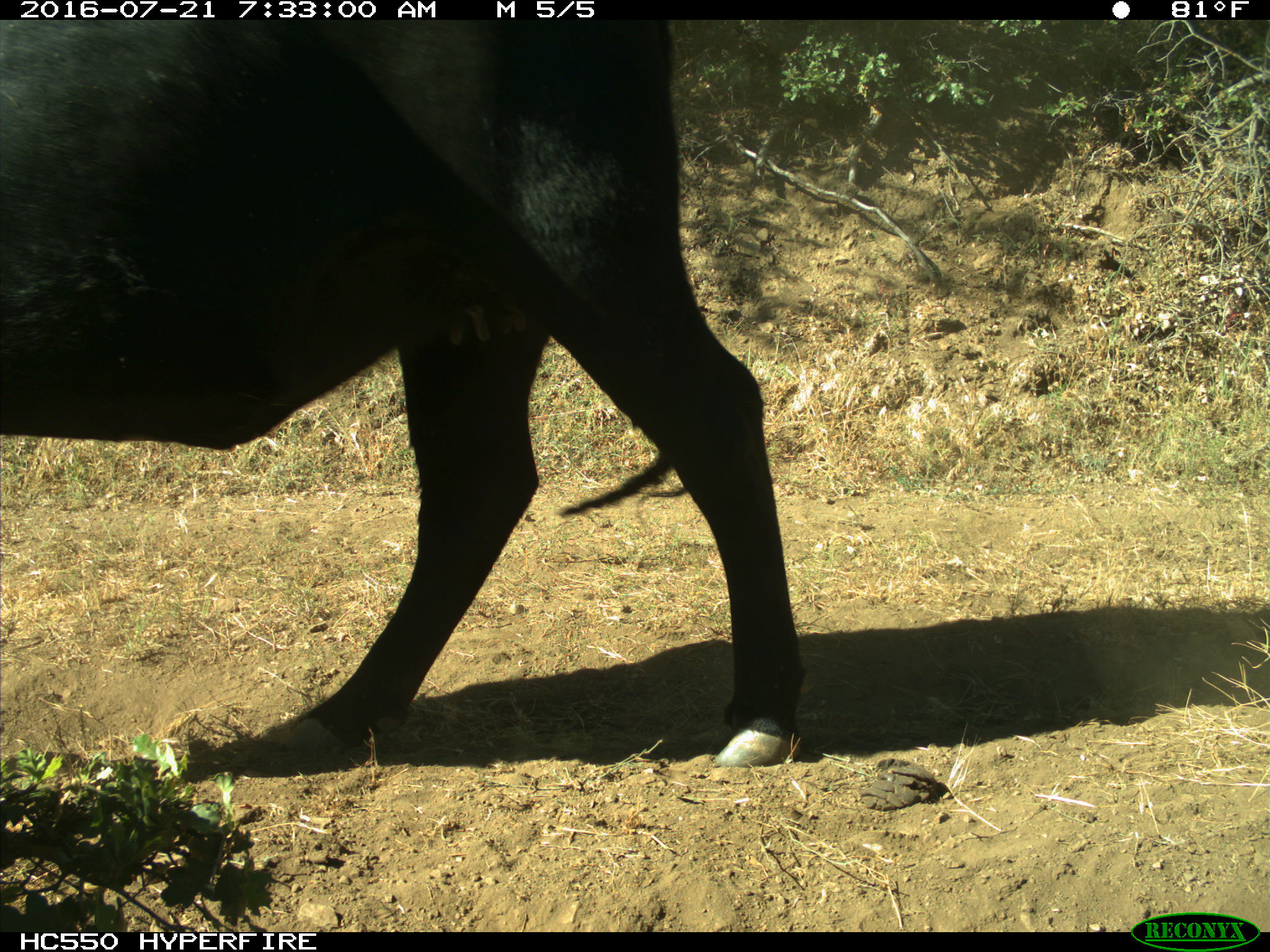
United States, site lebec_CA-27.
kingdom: Animalia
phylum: Chordata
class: Mammalia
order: Artiodactyla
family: Bovidae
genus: Bos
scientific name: Bos taurus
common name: domestic cow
Bos taurus (domestic cow).